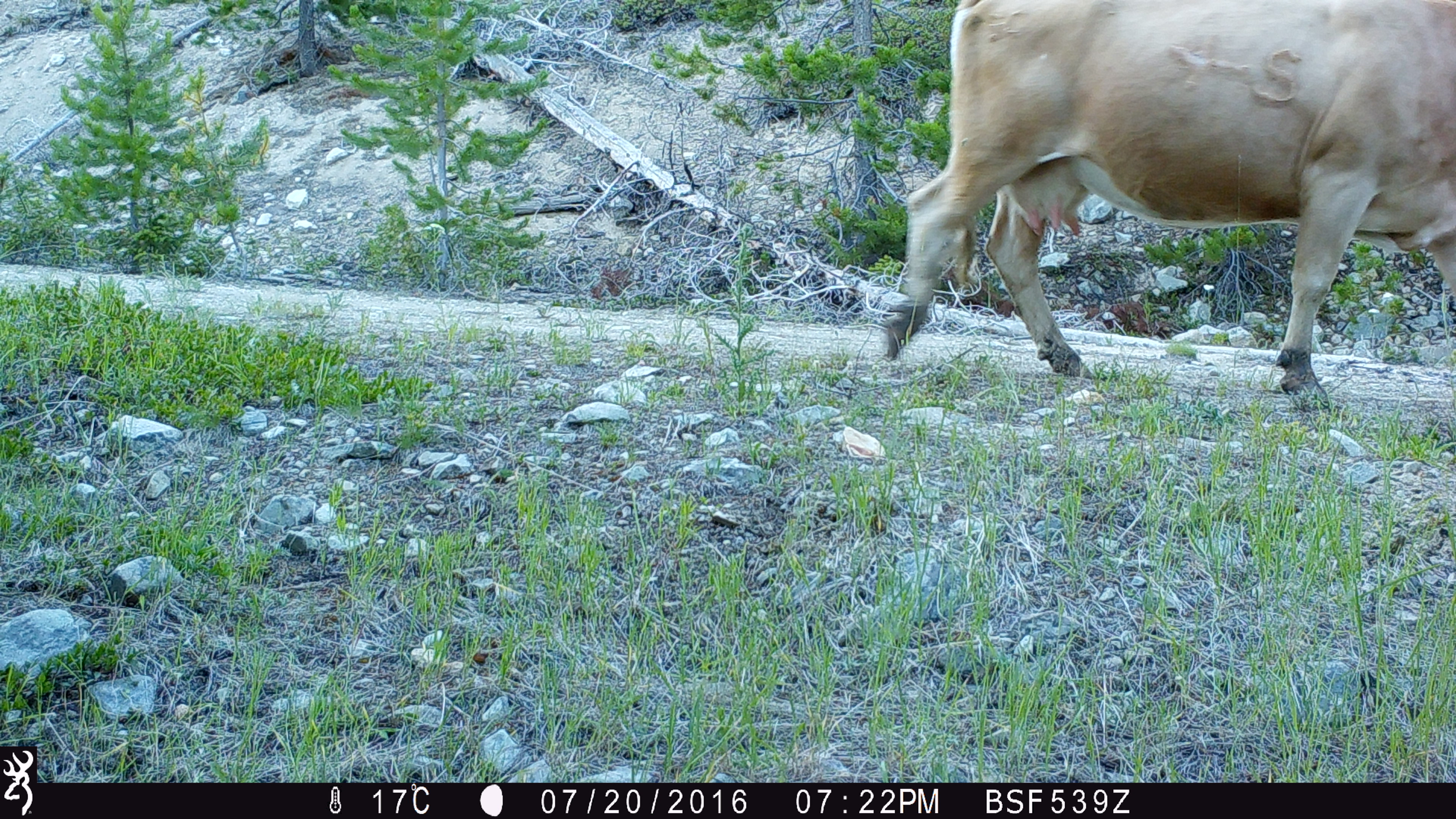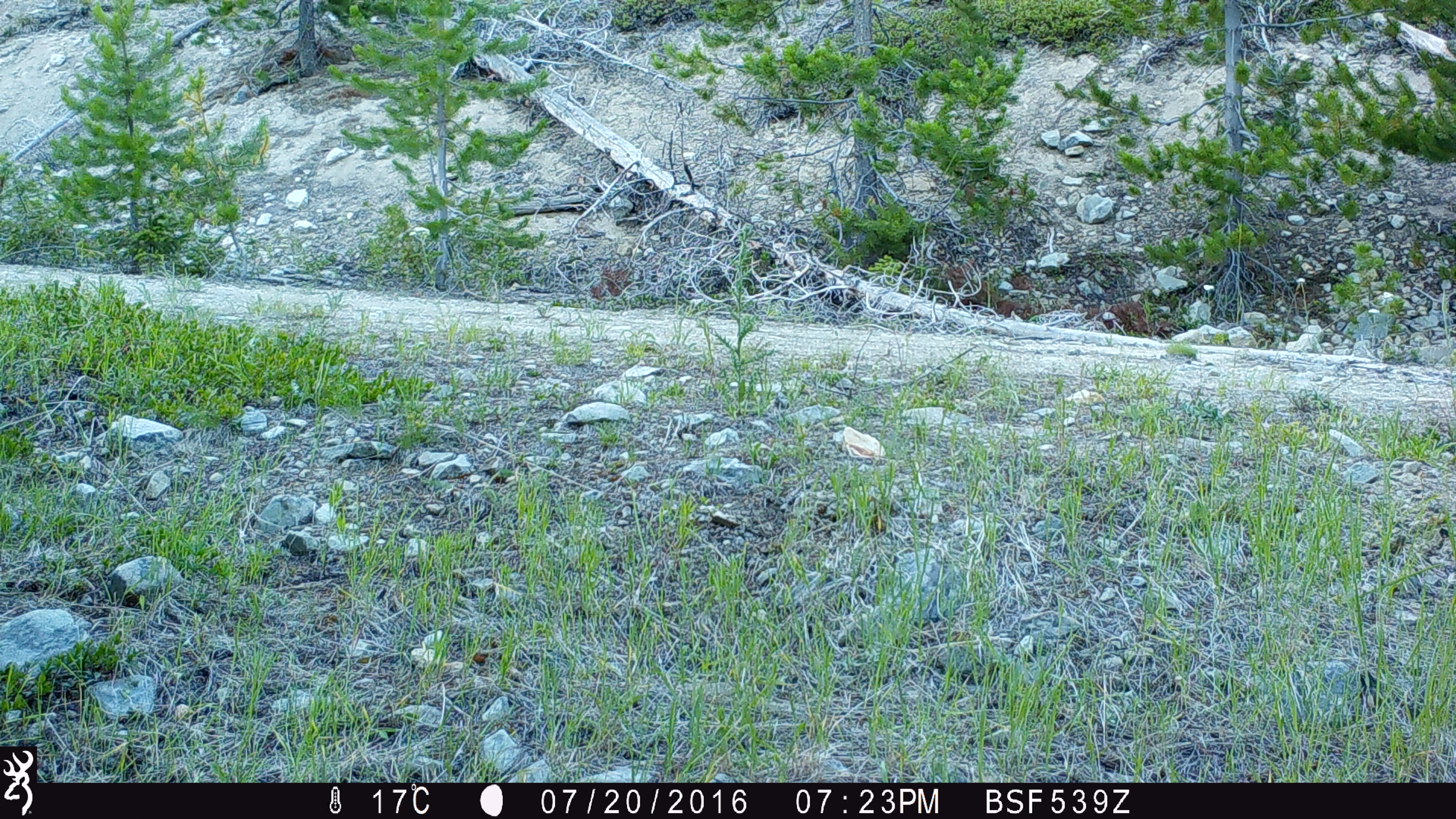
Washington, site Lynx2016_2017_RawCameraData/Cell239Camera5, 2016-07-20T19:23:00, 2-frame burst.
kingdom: Animalia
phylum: Chordata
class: Mammalia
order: Artiodactyla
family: Bovidae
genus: Bos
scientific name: Bos taurus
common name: domestic cattle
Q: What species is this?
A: Domestic cattle (Bos taurus).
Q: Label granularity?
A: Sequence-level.